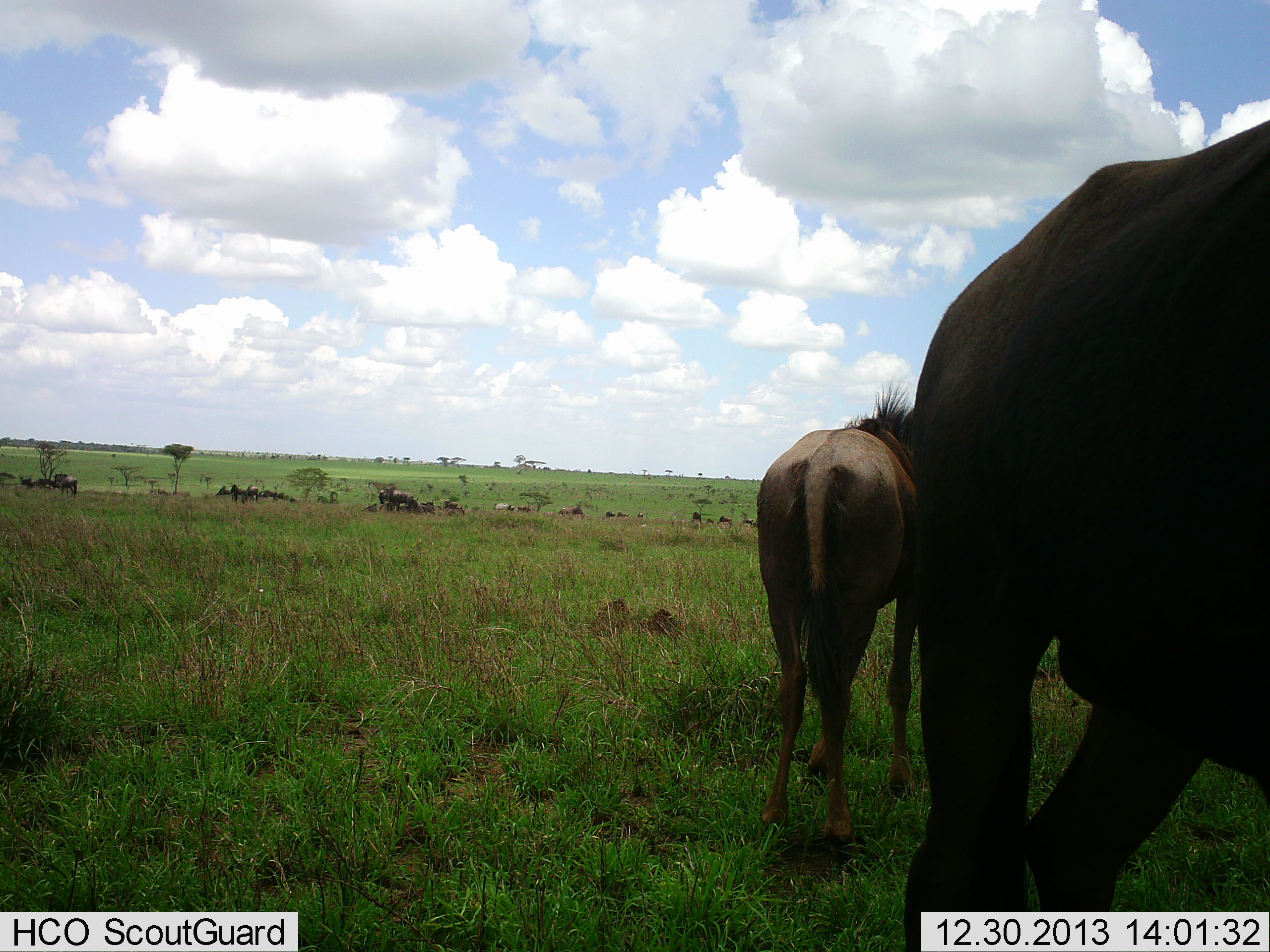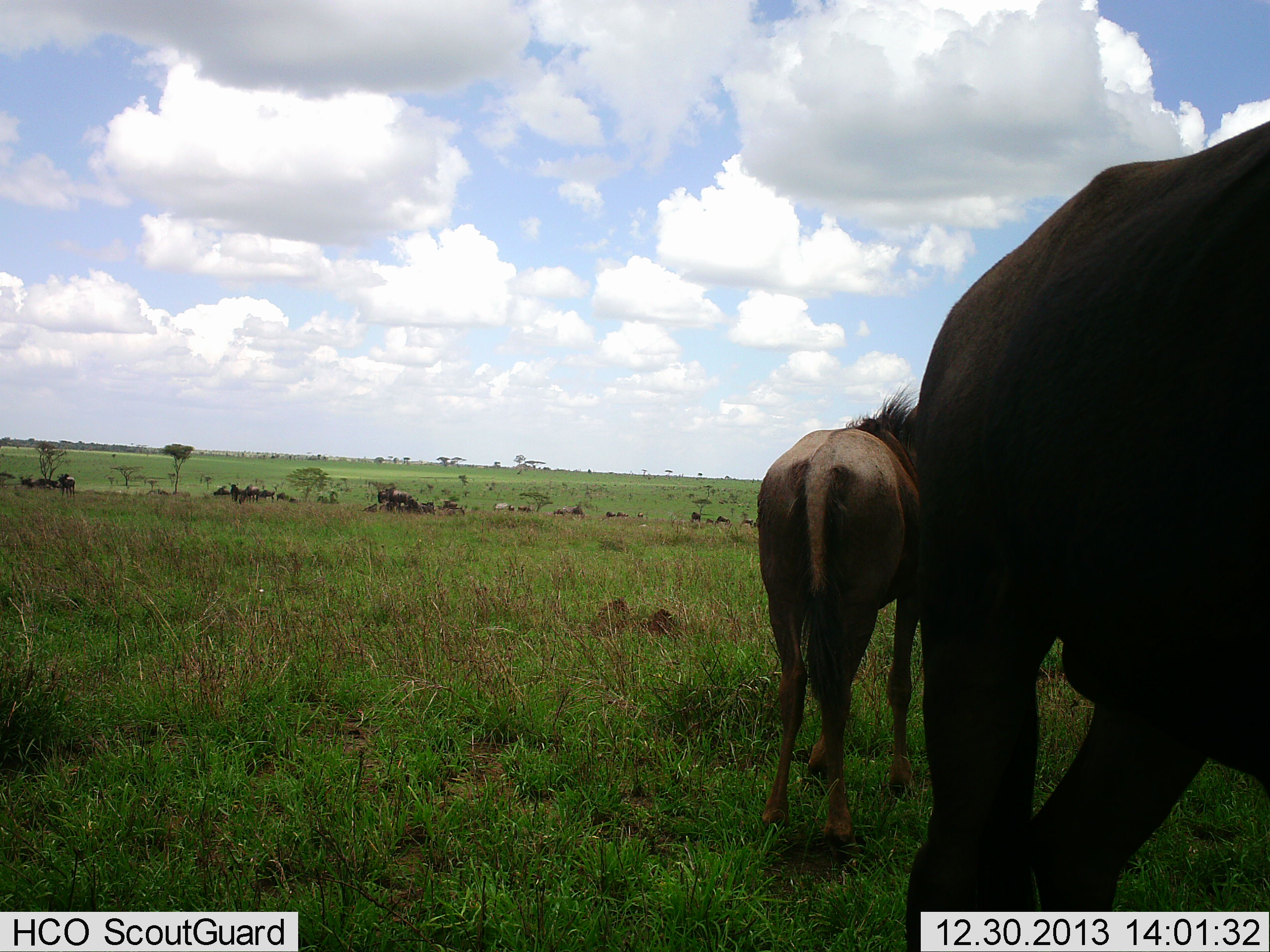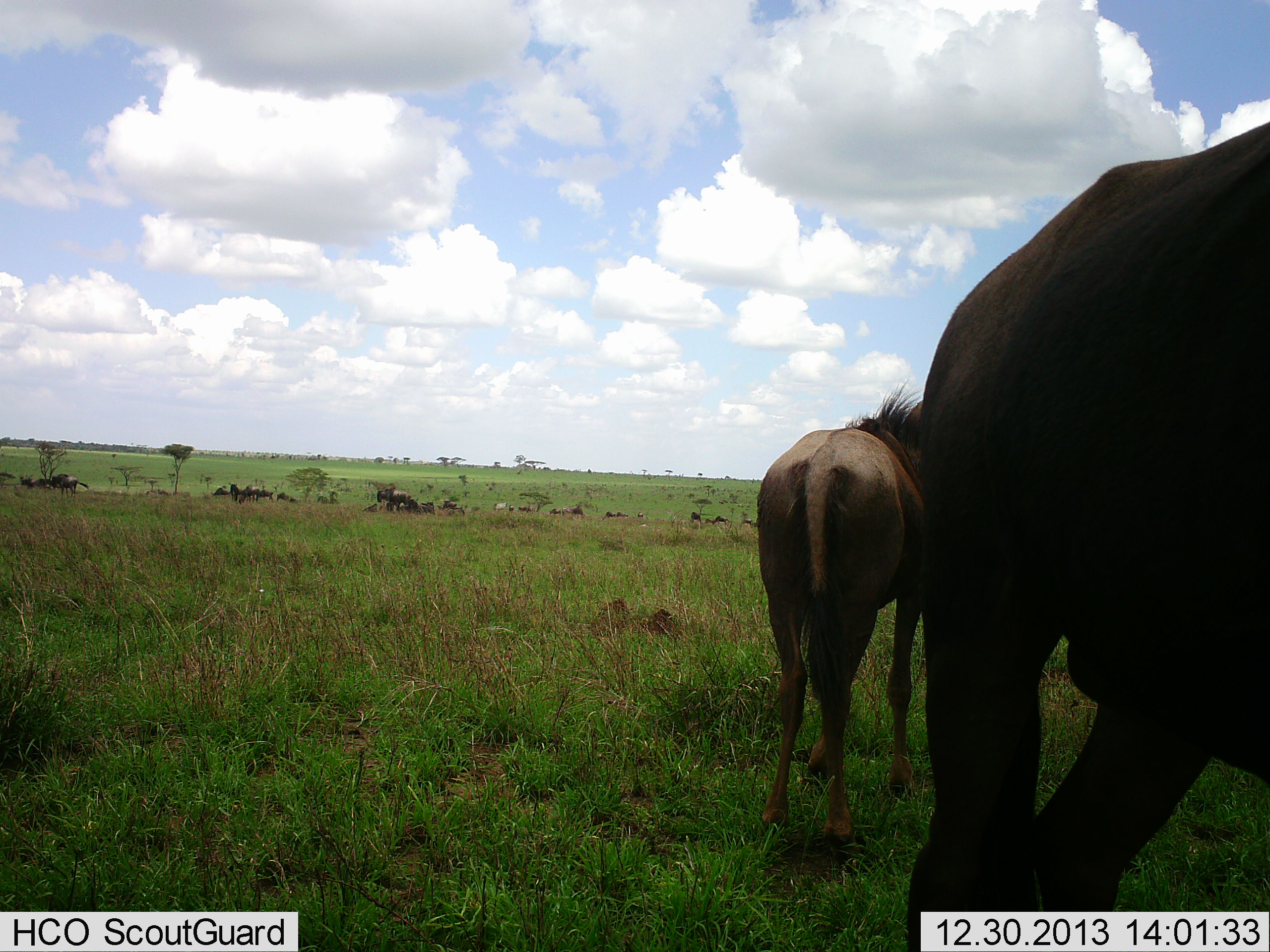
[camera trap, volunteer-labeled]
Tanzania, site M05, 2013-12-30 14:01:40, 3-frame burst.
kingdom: Animalia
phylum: Chordata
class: Mammalia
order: Artiodactyla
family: Bovidae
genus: Connochaetes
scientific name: Connochaetes taurinus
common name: blue wildebeest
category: wildebeest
Wildebeest (blue wildebeest) (Connochaetes taurinus), count 11-50. Behavior (volunteer vote fractions): standing 80%, resting 30%, moving 50%, interacting 0%. Young present (vote fraction): 20%. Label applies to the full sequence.